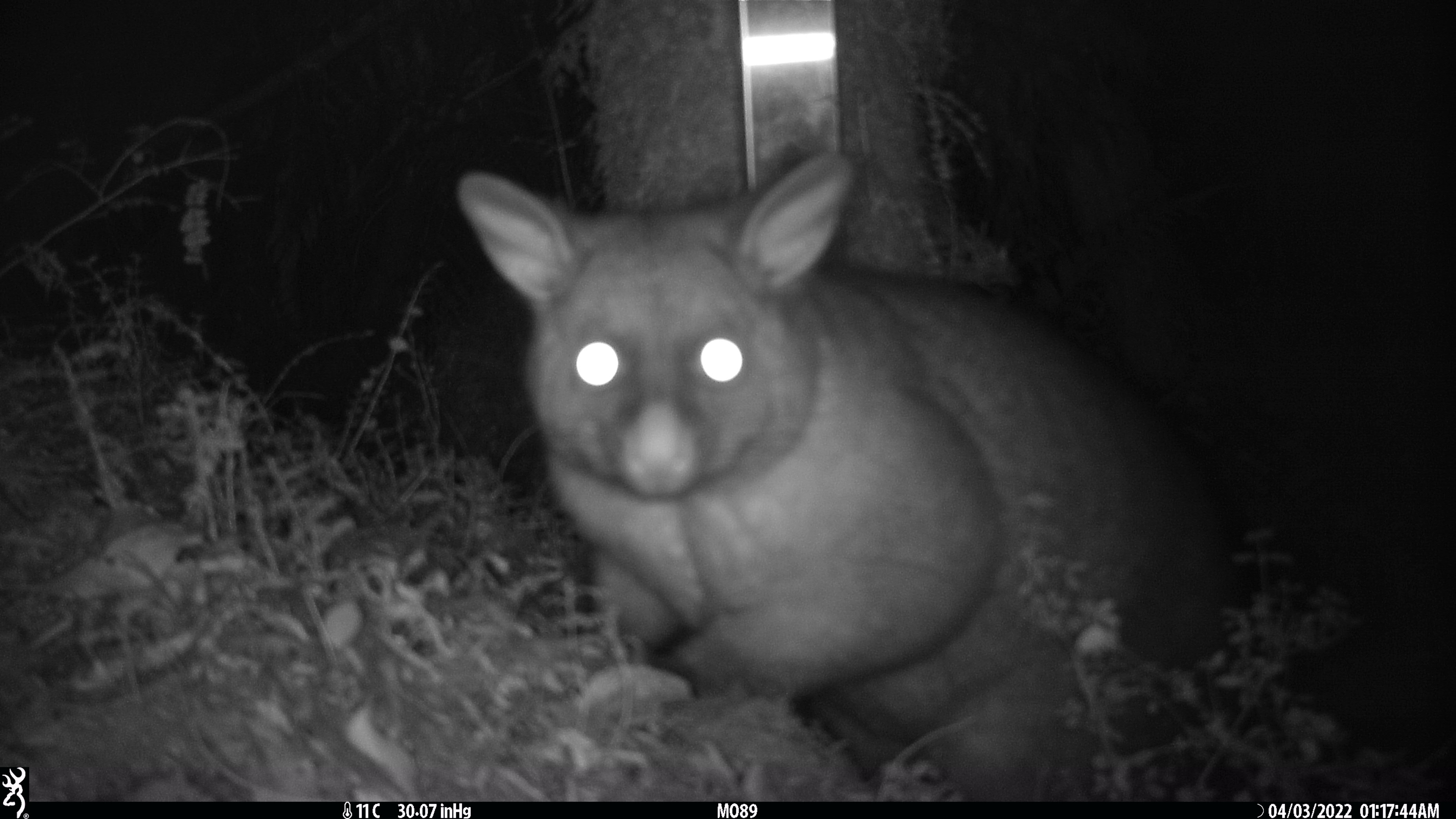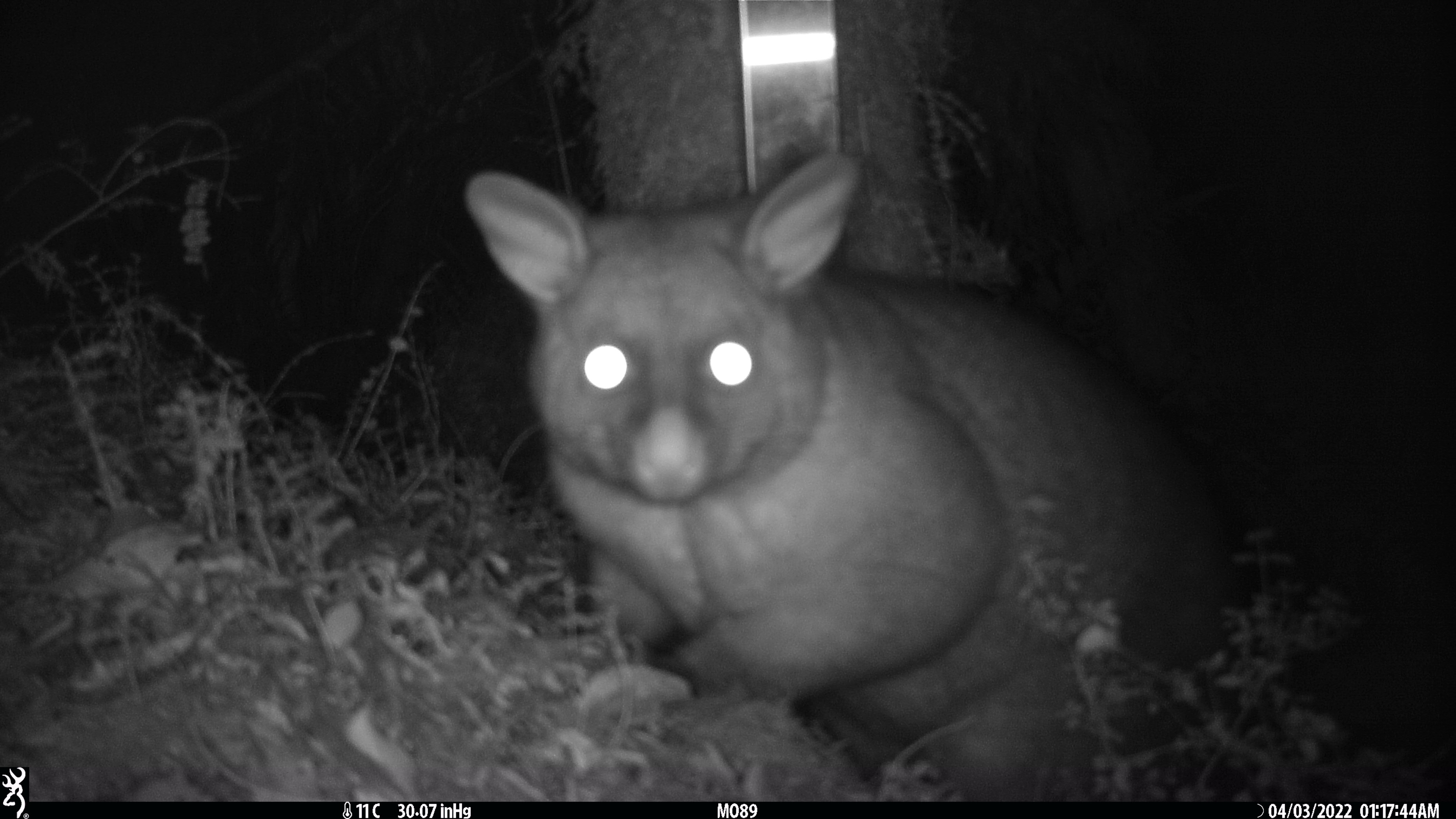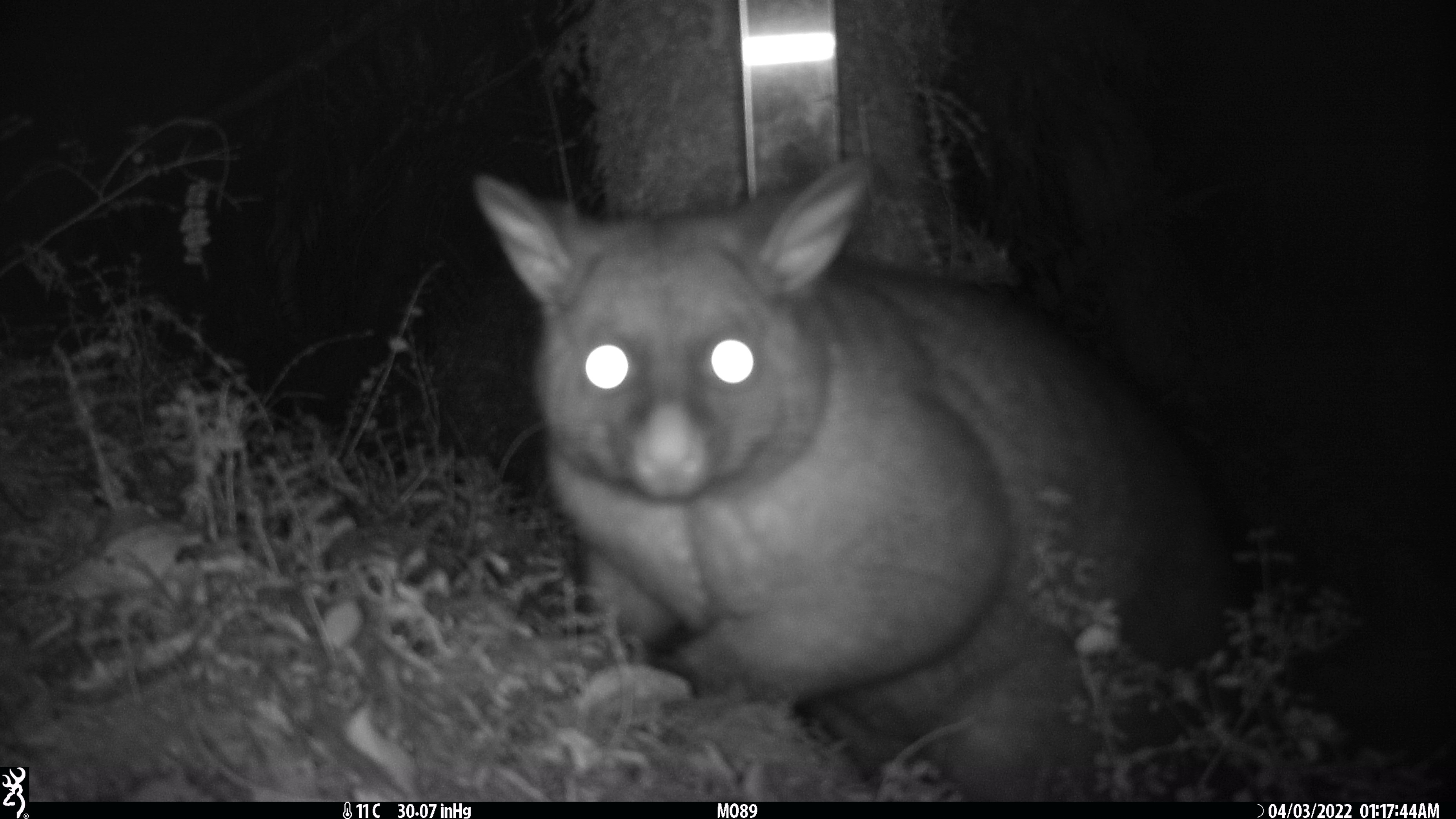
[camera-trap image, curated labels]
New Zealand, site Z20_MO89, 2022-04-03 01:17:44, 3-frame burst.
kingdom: Animalia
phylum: Chordata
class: Mammalia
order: Diprotodontia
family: Phalangeridae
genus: Trichosurus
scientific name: Trichosurus vulpecula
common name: common brushtail possum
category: possum